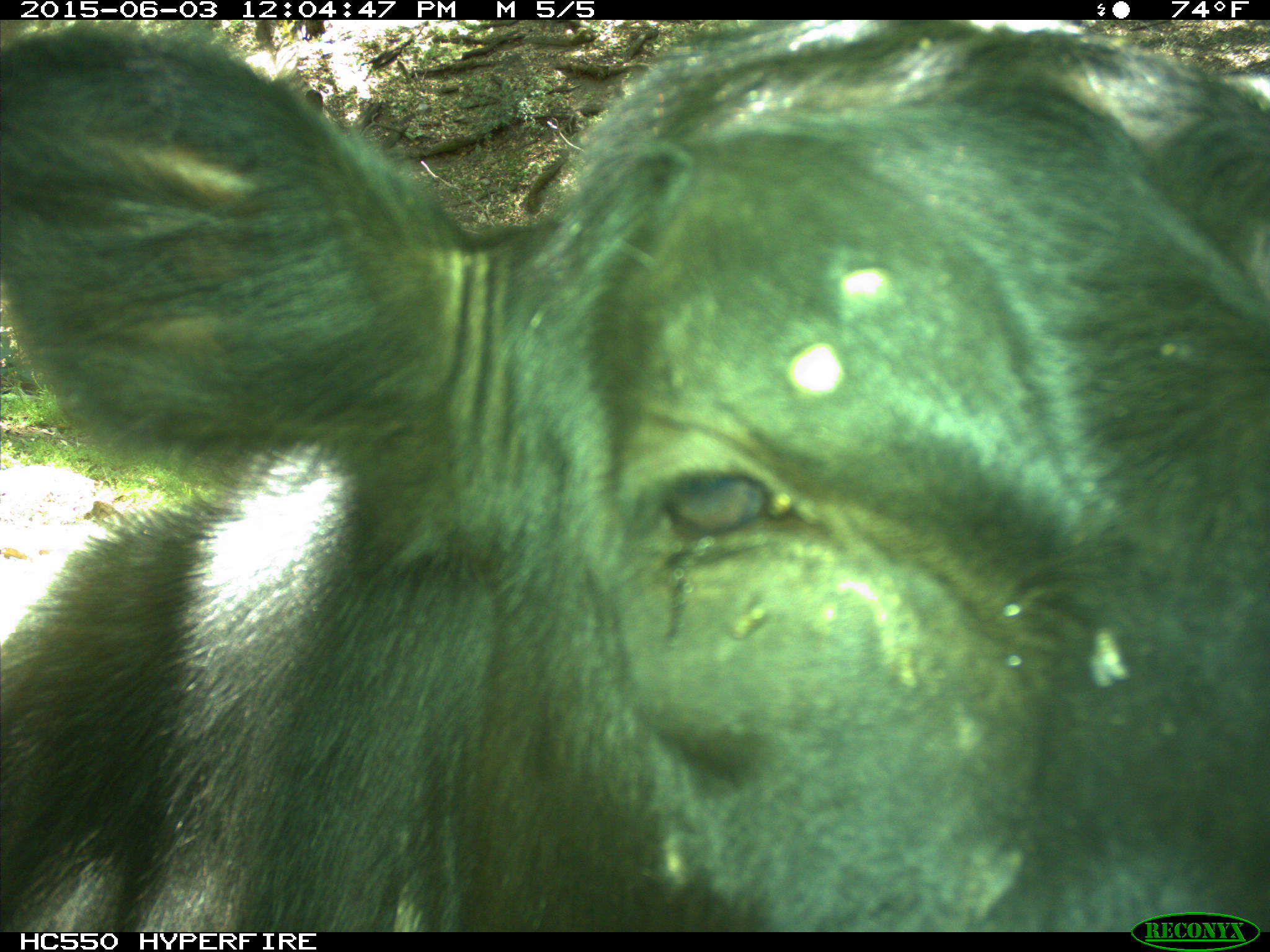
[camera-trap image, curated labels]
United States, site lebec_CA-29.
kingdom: Animalia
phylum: Chordata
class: Mammalia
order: Artiodactyla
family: Bovidae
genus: Bos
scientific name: Bos taurus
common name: domestic cow